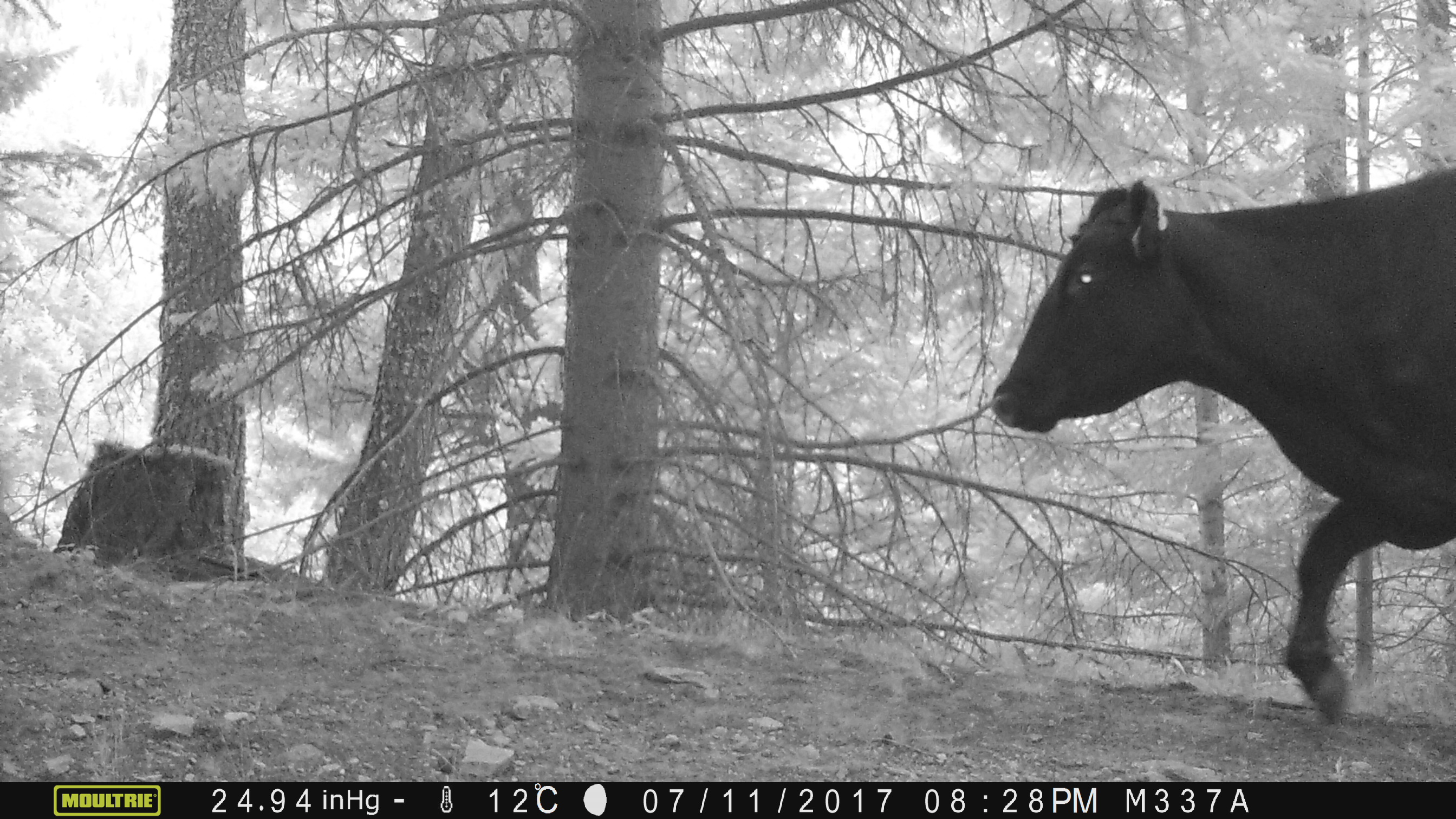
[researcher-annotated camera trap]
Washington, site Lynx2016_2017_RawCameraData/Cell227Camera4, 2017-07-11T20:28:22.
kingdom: Animalia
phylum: Chordata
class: Mammalia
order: Artiodactyla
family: Bovidae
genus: Bos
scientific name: Bos taurus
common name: domestic cattle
Domestic cattle (Bos taurus). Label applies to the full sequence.